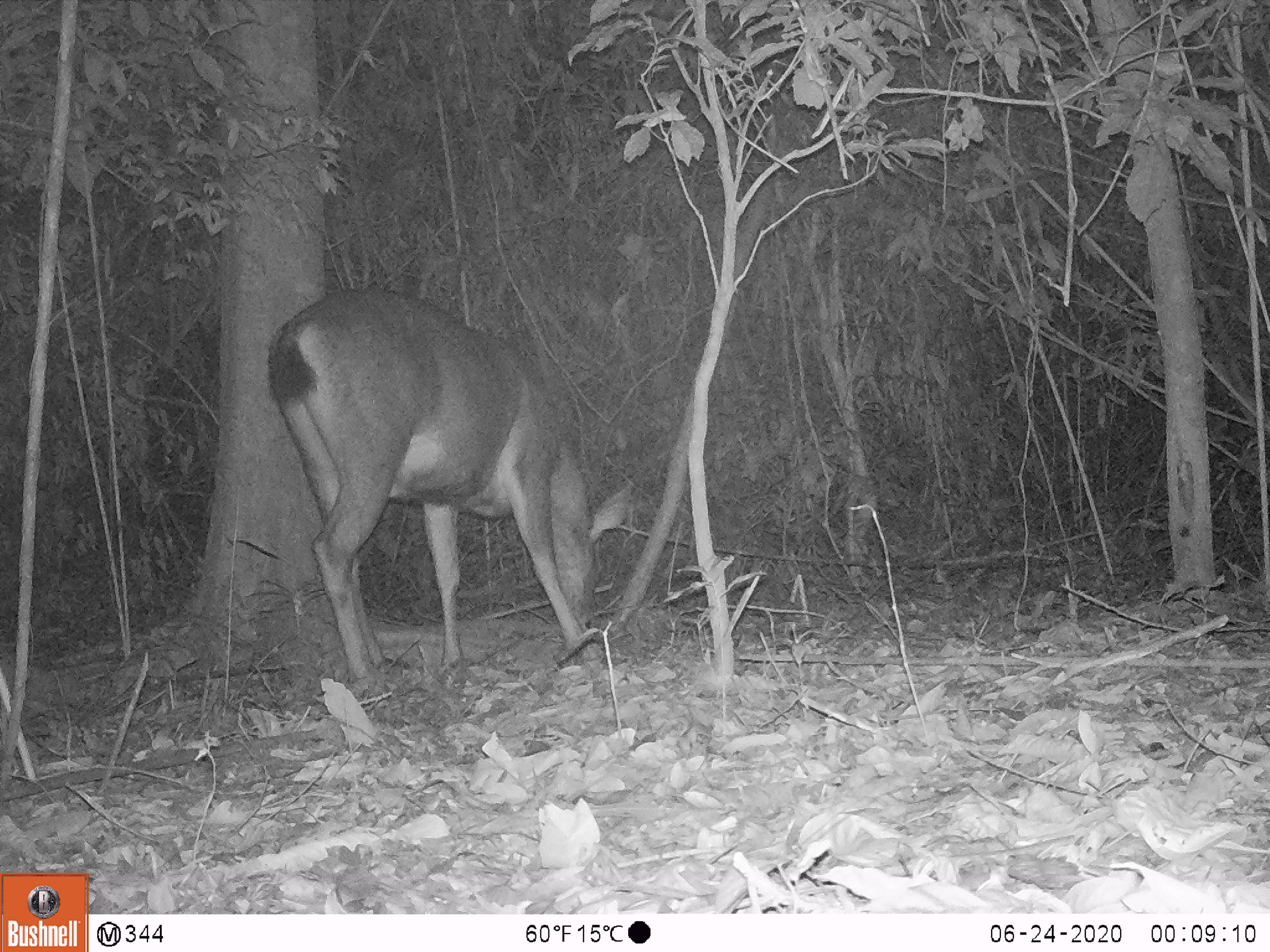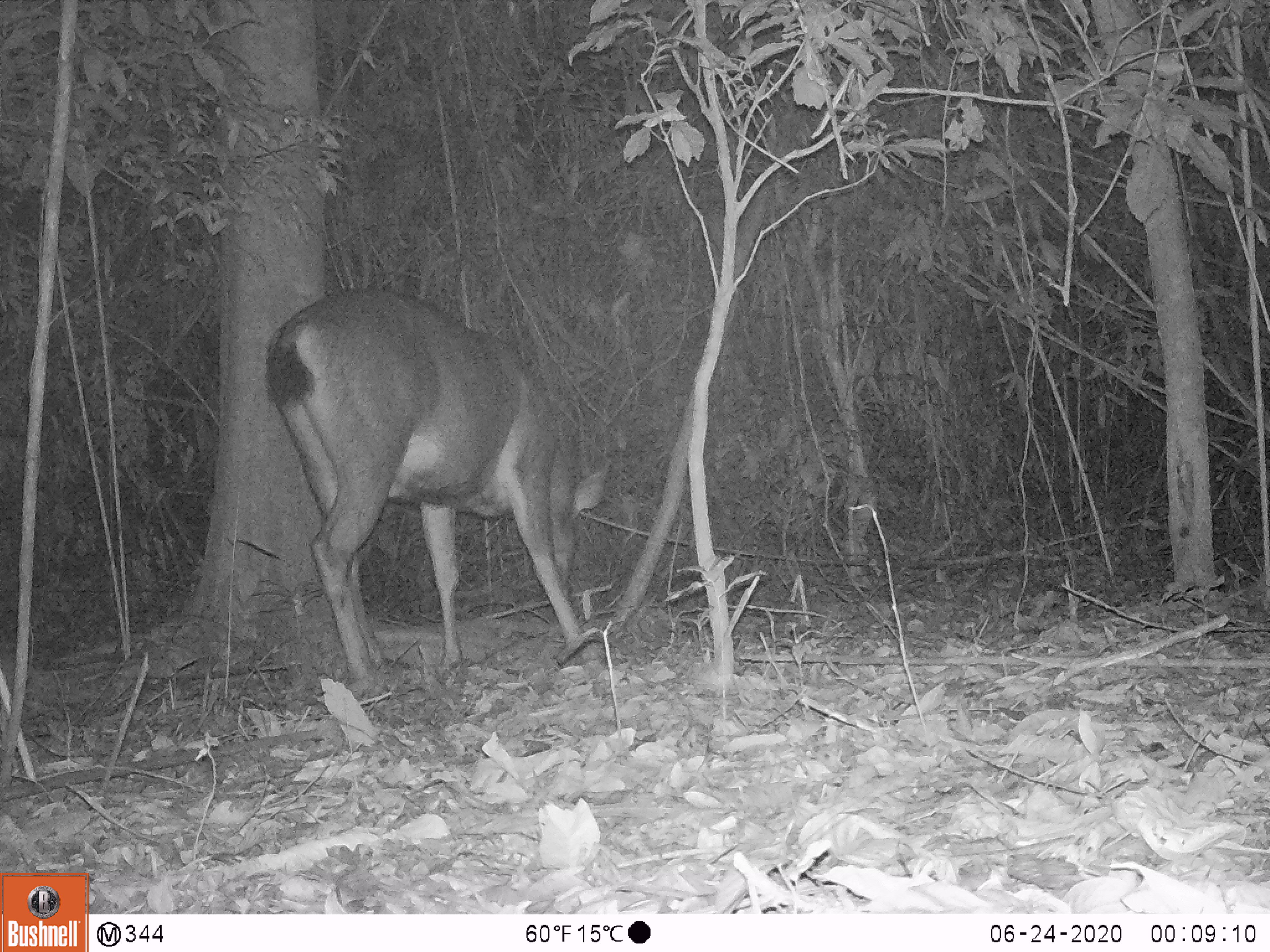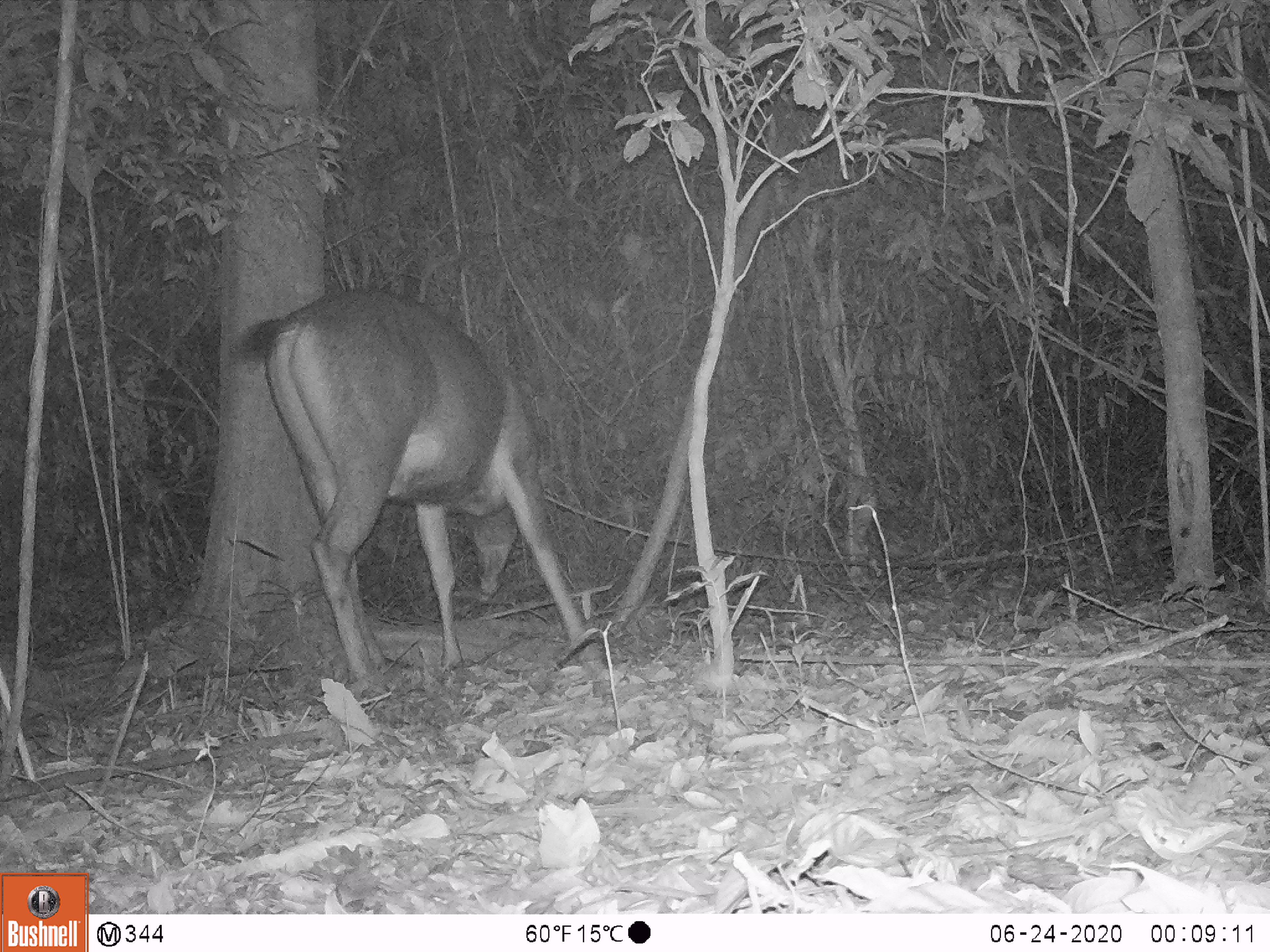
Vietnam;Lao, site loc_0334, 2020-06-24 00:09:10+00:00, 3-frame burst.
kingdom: Animalia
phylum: Chordata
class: Mammalia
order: Artiodactyla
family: Cervidae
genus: Rusa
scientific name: Rusa unicolor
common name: sambar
Sambar (Rusa unicolor). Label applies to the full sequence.